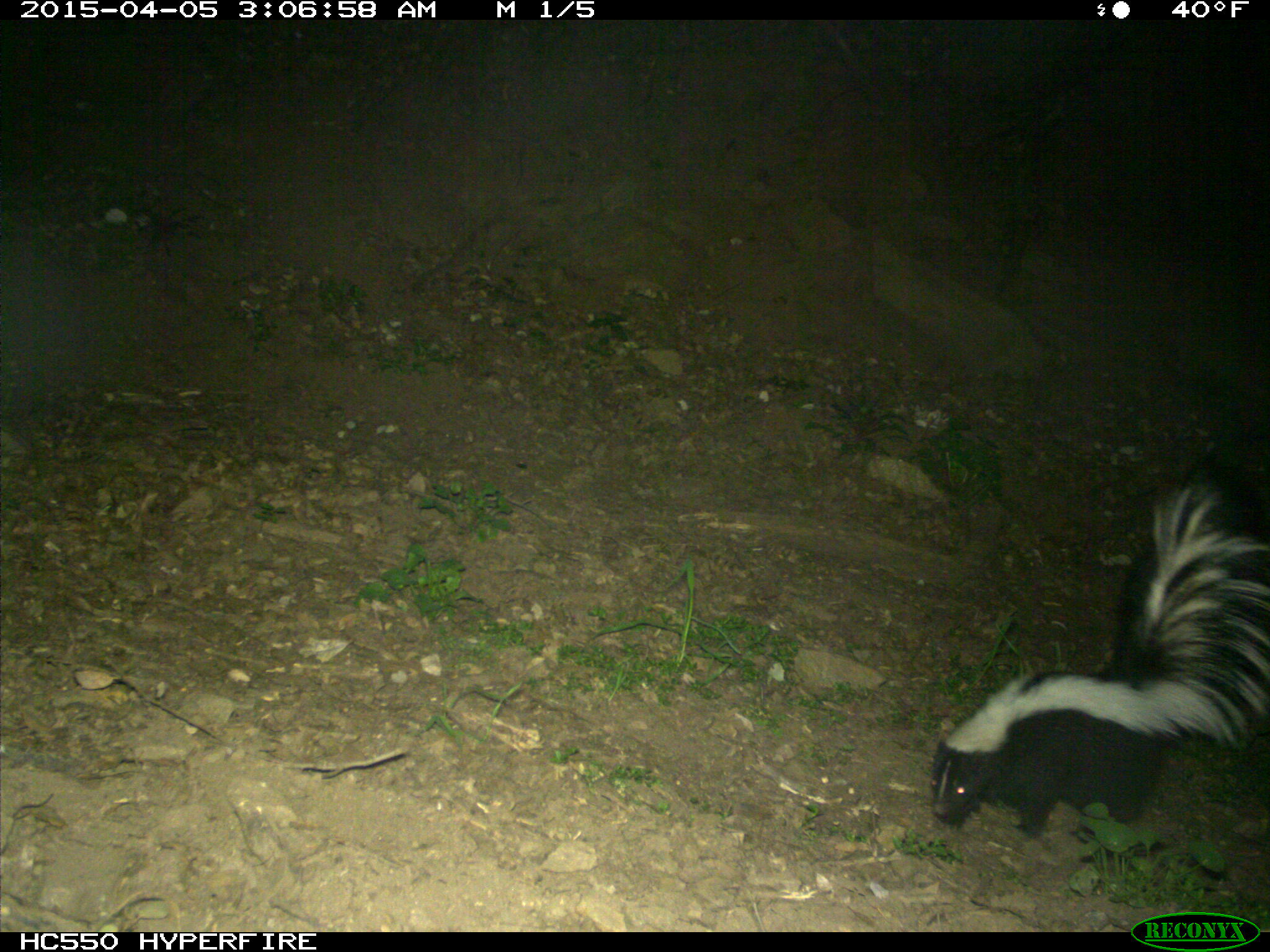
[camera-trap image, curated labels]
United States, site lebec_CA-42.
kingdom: Animalia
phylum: Chordata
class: Mammalia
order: Carnivora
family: Mephitidae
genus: Mephitis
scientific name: Mephitis mephitis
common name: striped skunk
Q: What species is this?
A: Mephitis mephitis (striped skunk).